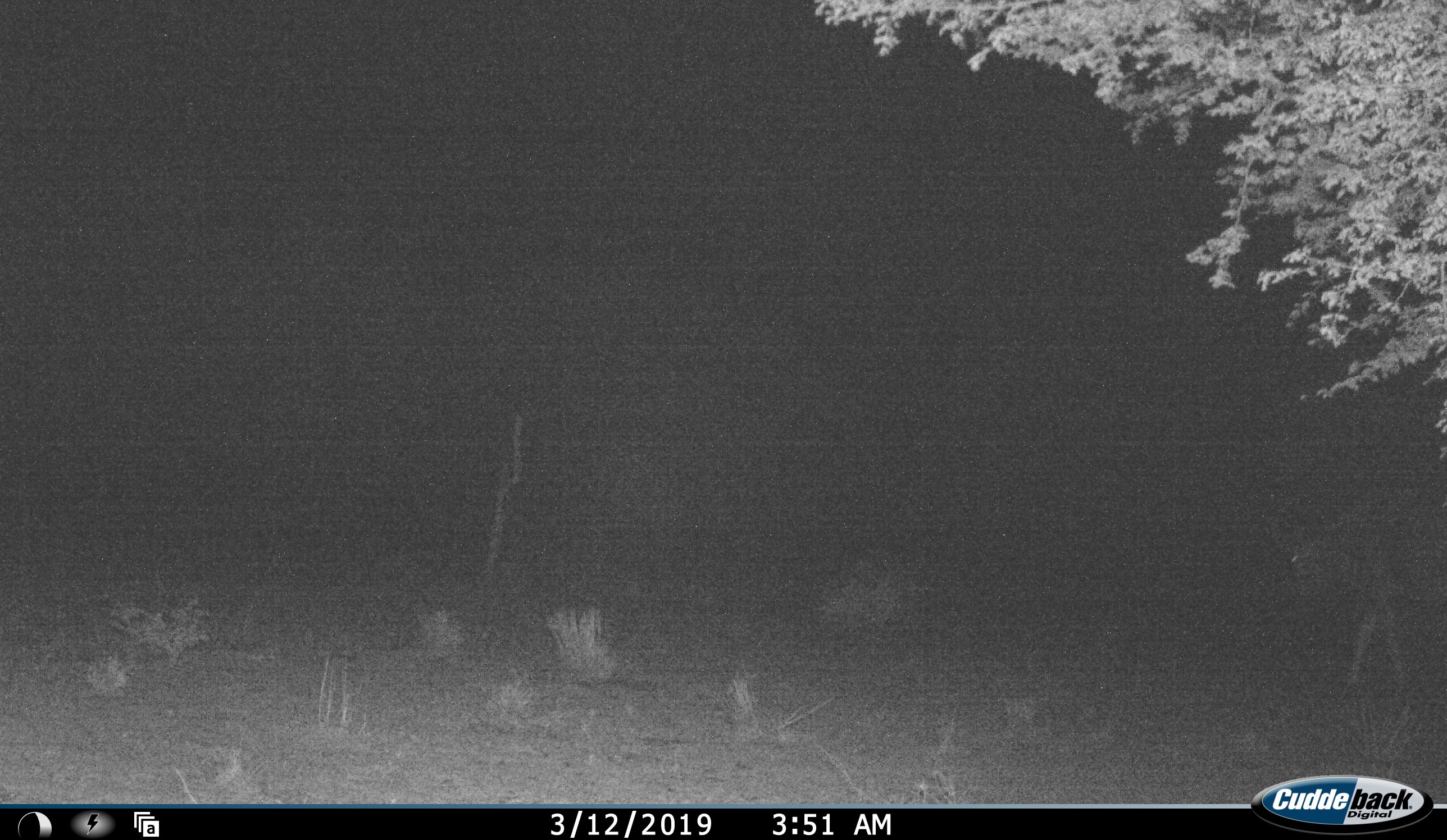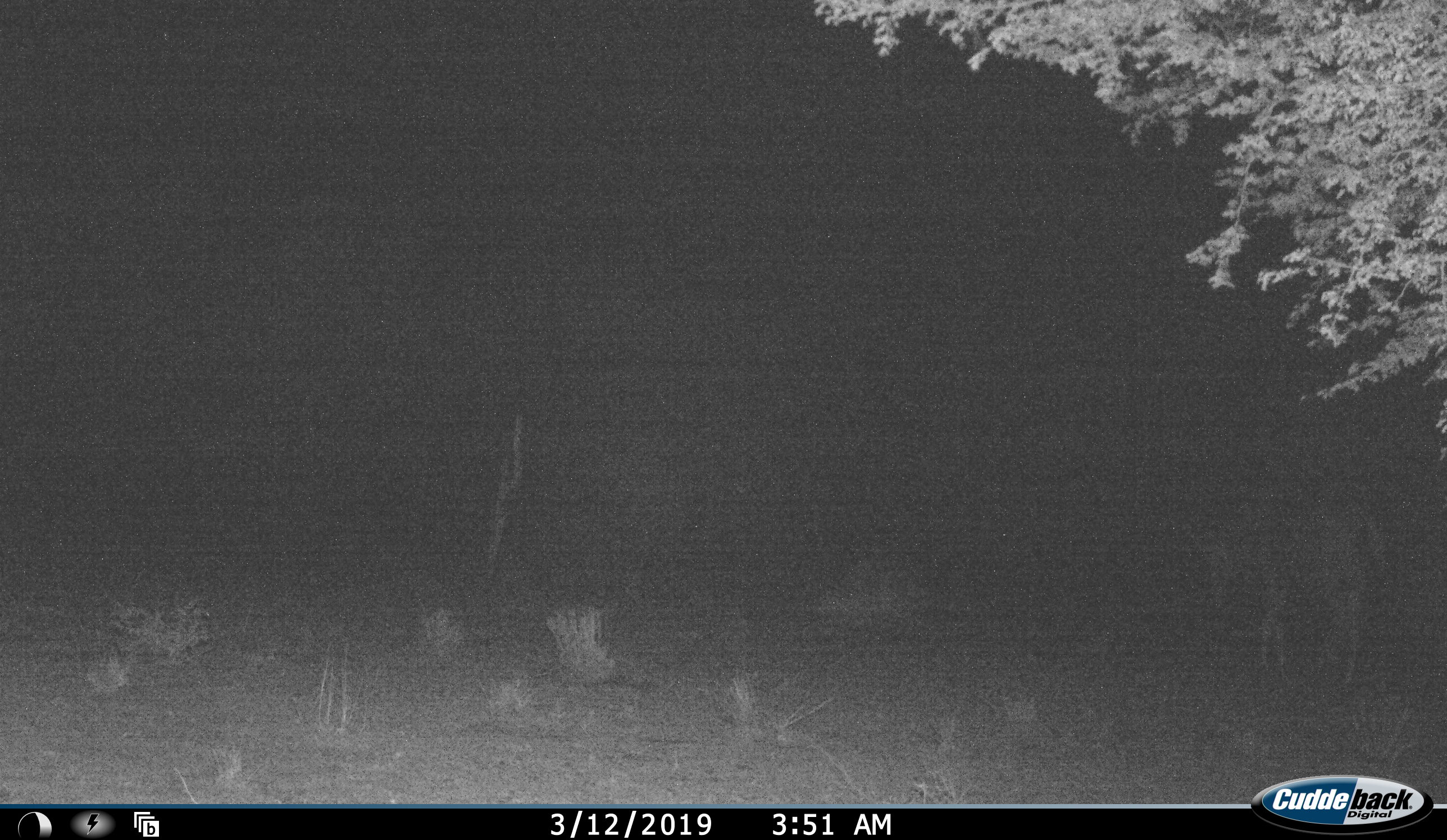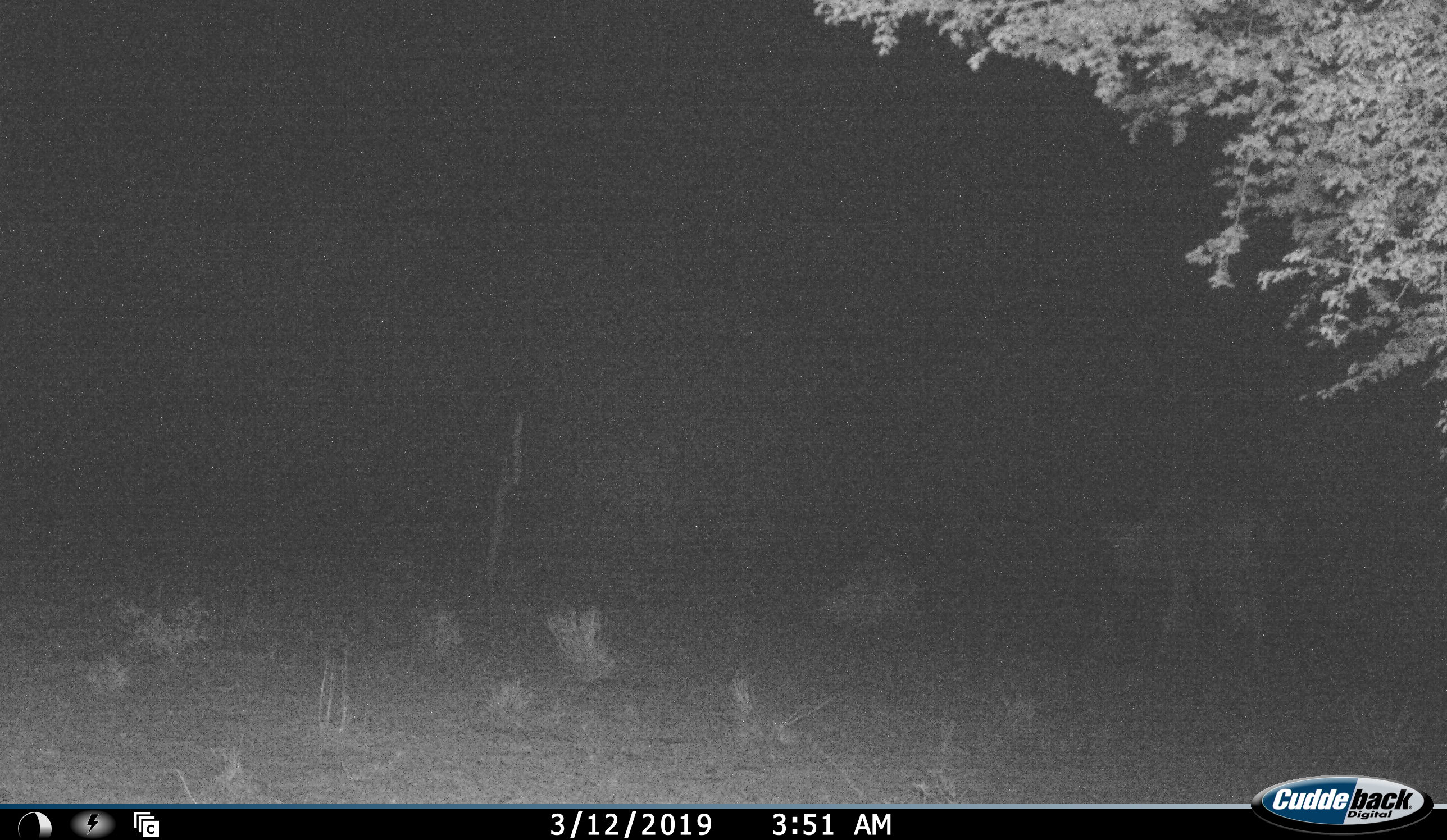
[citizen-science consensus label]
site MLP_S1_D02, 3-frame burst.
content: unidentified animal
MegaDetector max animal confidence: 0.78